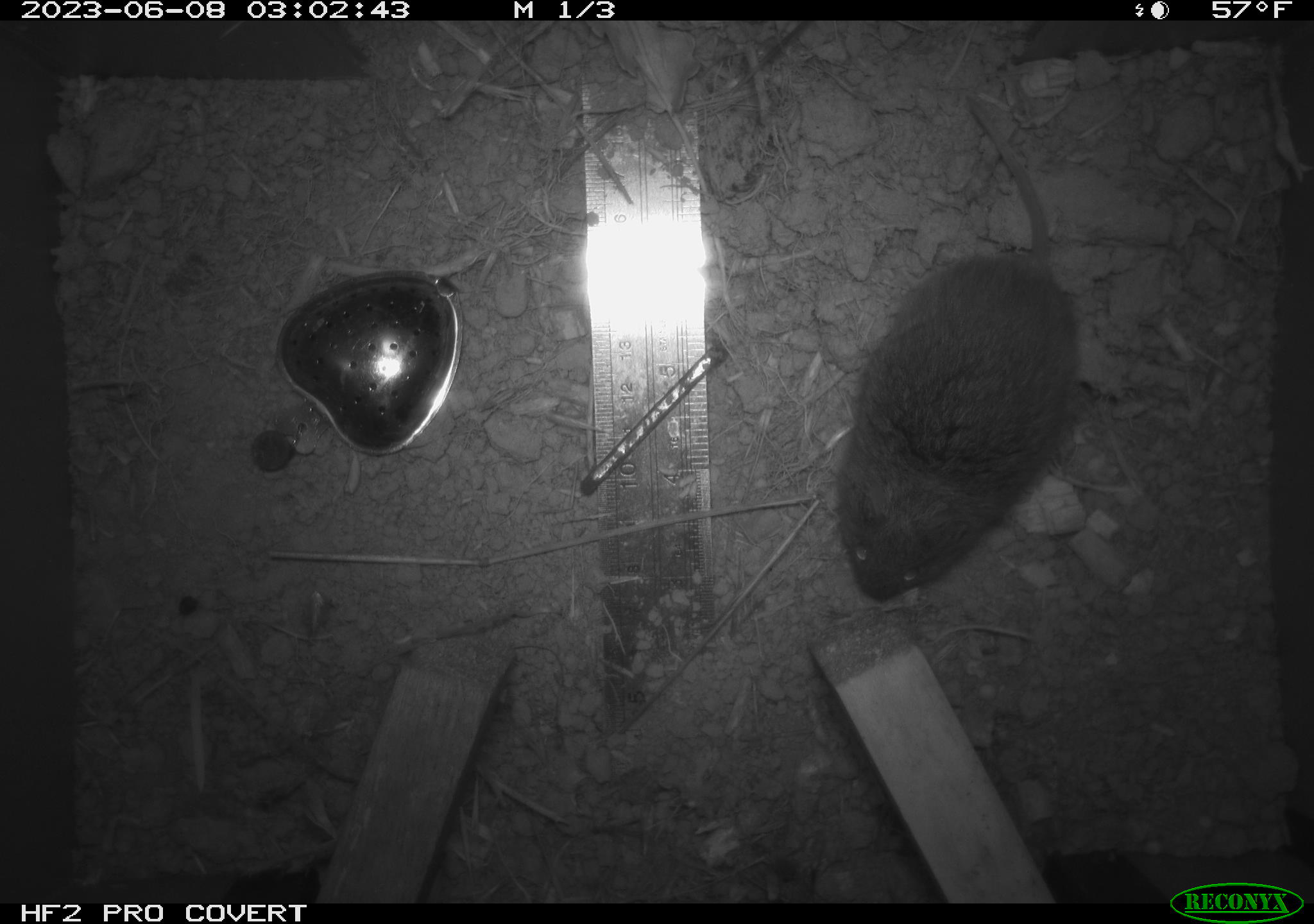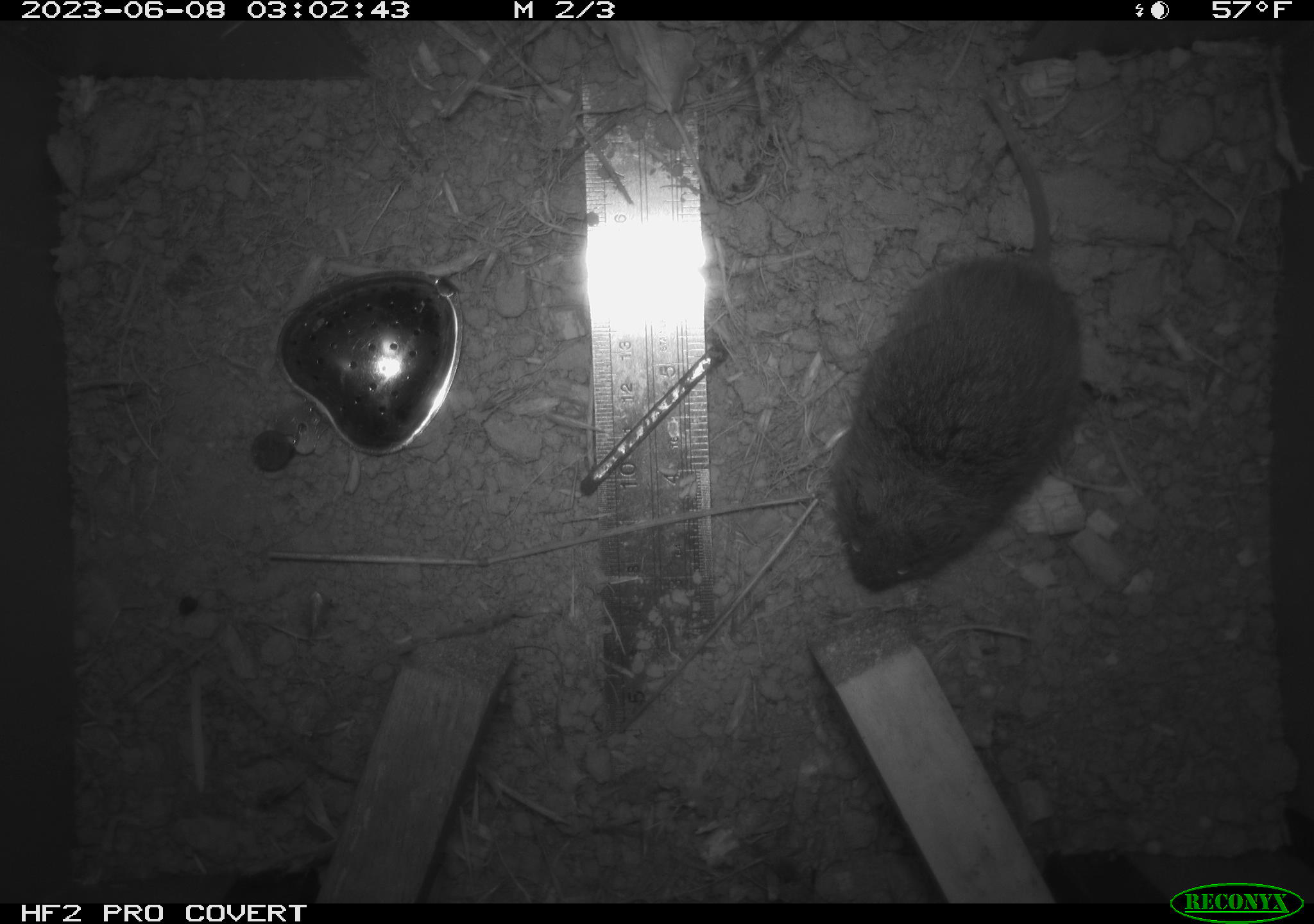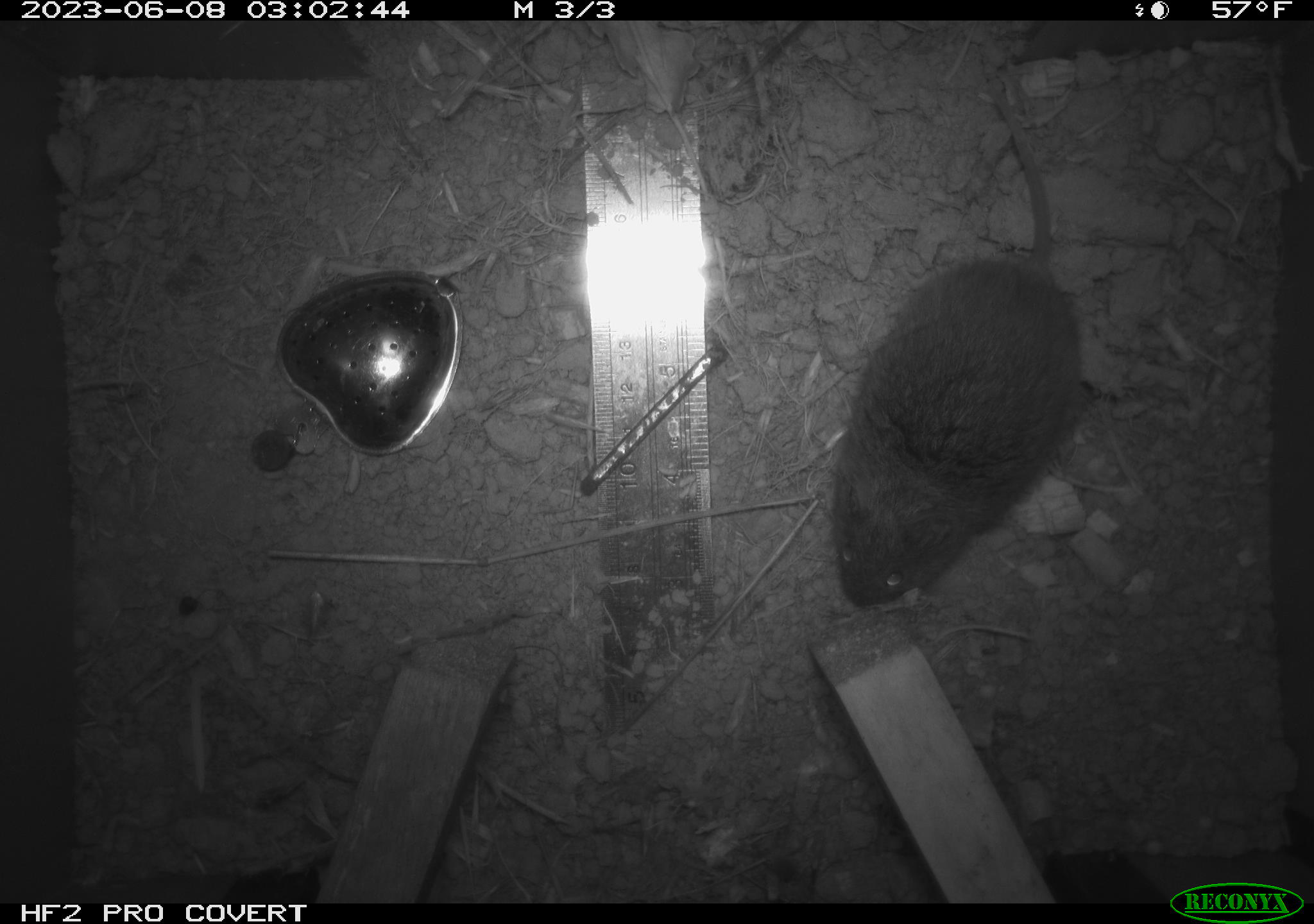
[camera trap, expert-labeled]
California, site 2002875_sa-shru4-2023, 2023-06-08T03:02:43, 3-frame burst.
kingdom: Animalia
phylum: Chordata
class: Mammalia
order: Rodentia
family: Cricetidae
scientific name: Arvicolinae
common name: voles, lemmings, and muskrats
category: arvicolinae subfamily